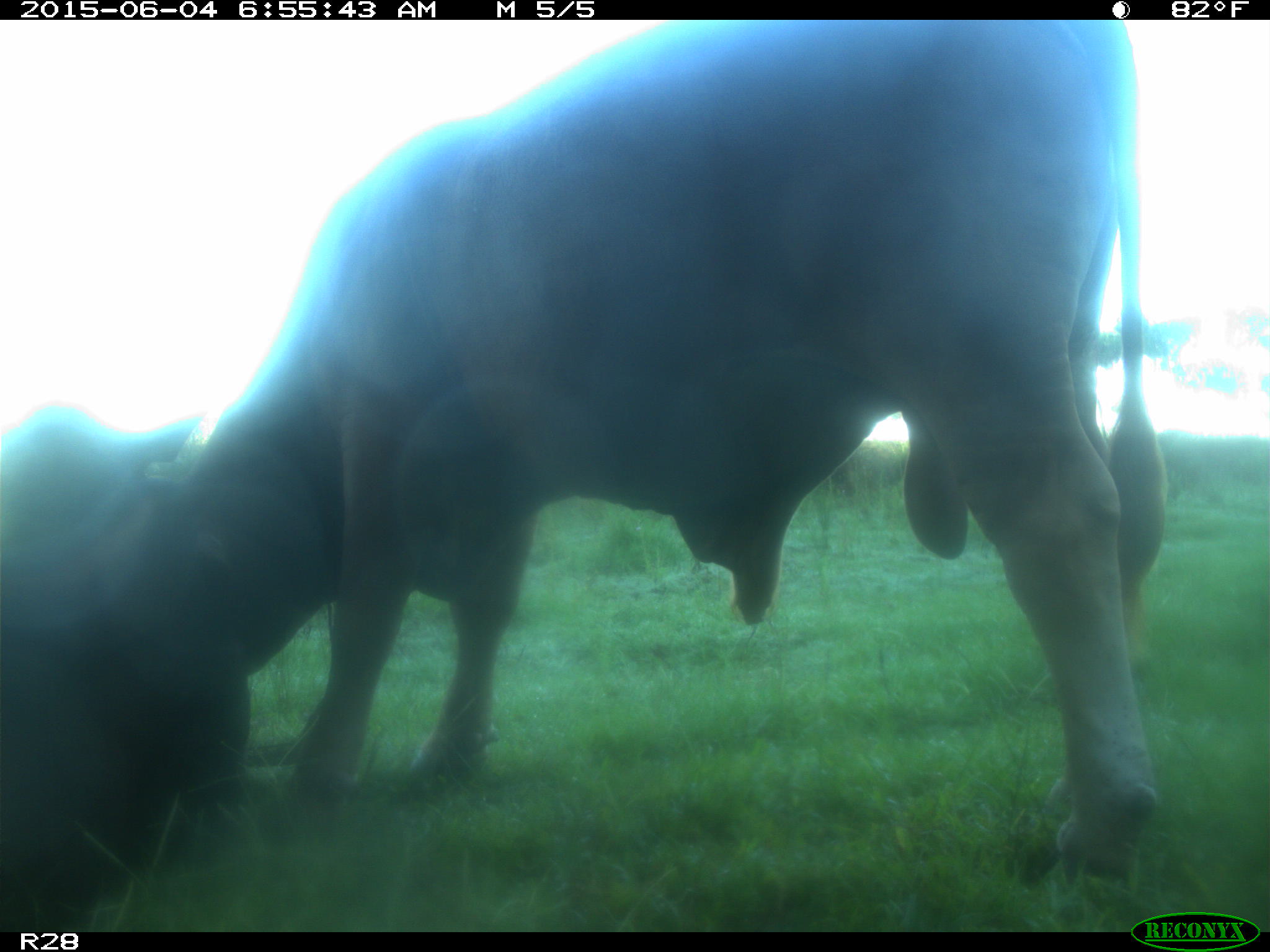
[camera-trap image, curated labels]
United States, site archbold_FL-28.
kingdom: Animalia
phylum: Chordata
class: Mammalia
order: Artiodactyla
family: Bovidae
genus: Bos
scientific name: Bos taurus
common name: domestic cow